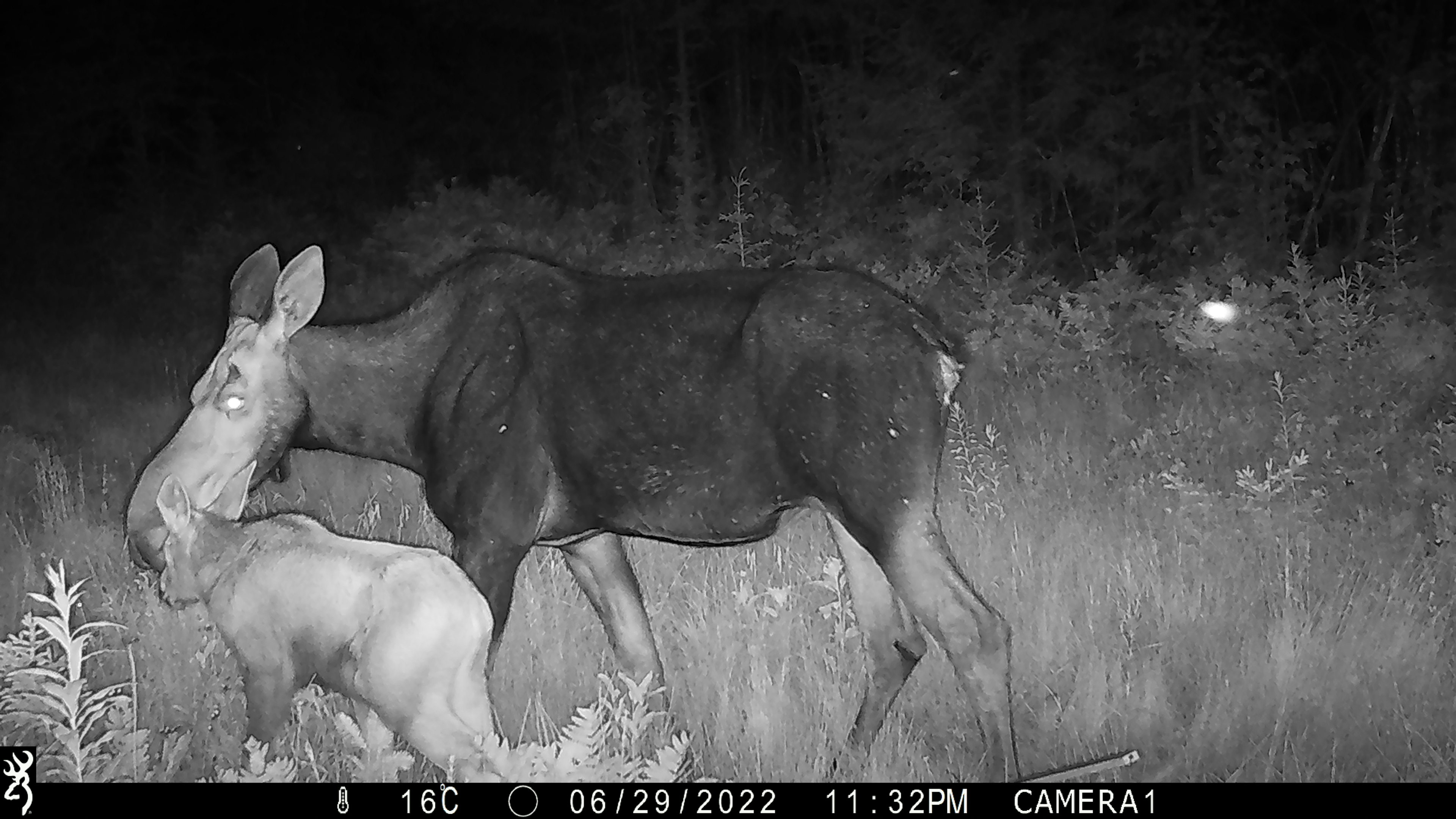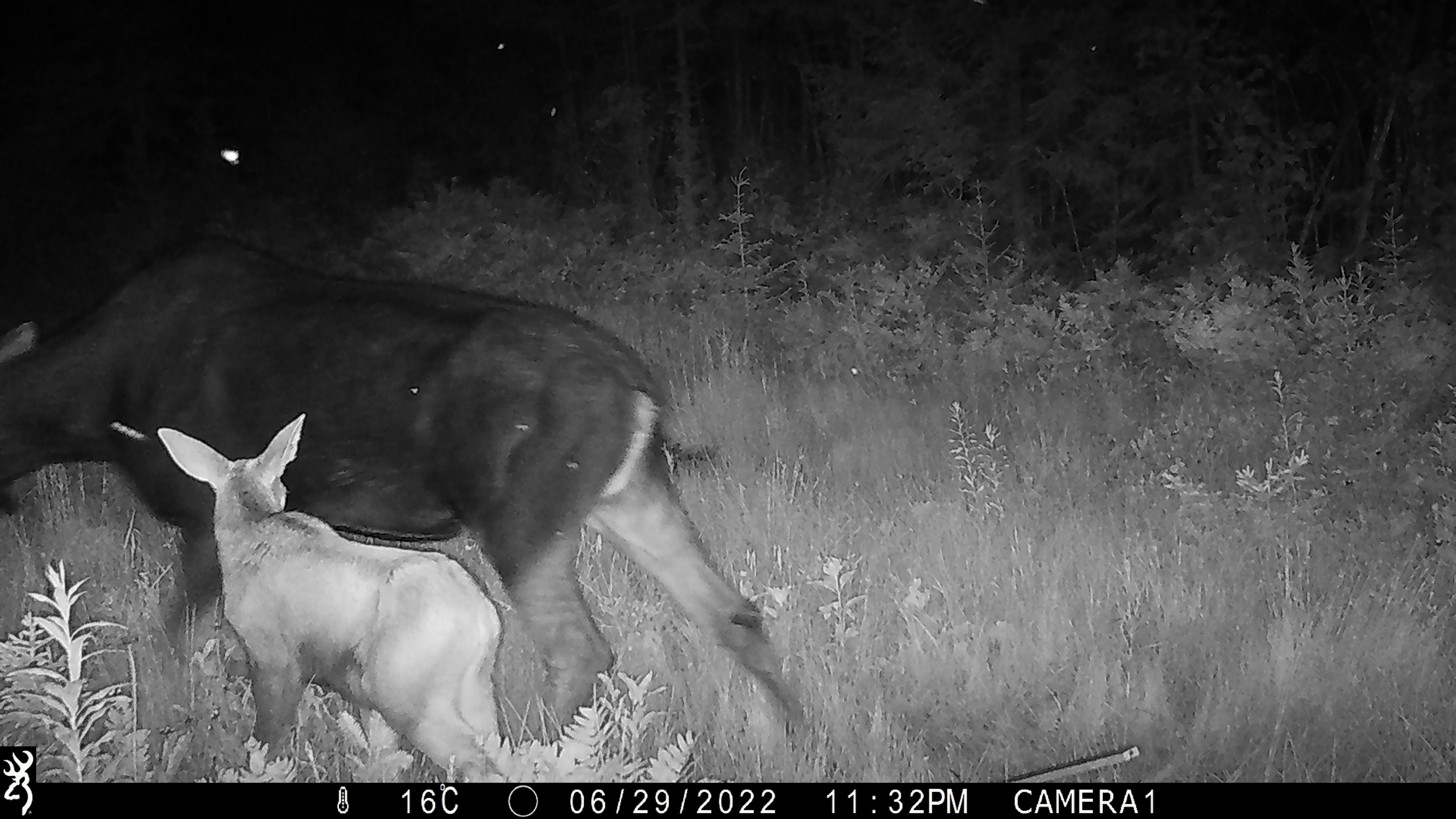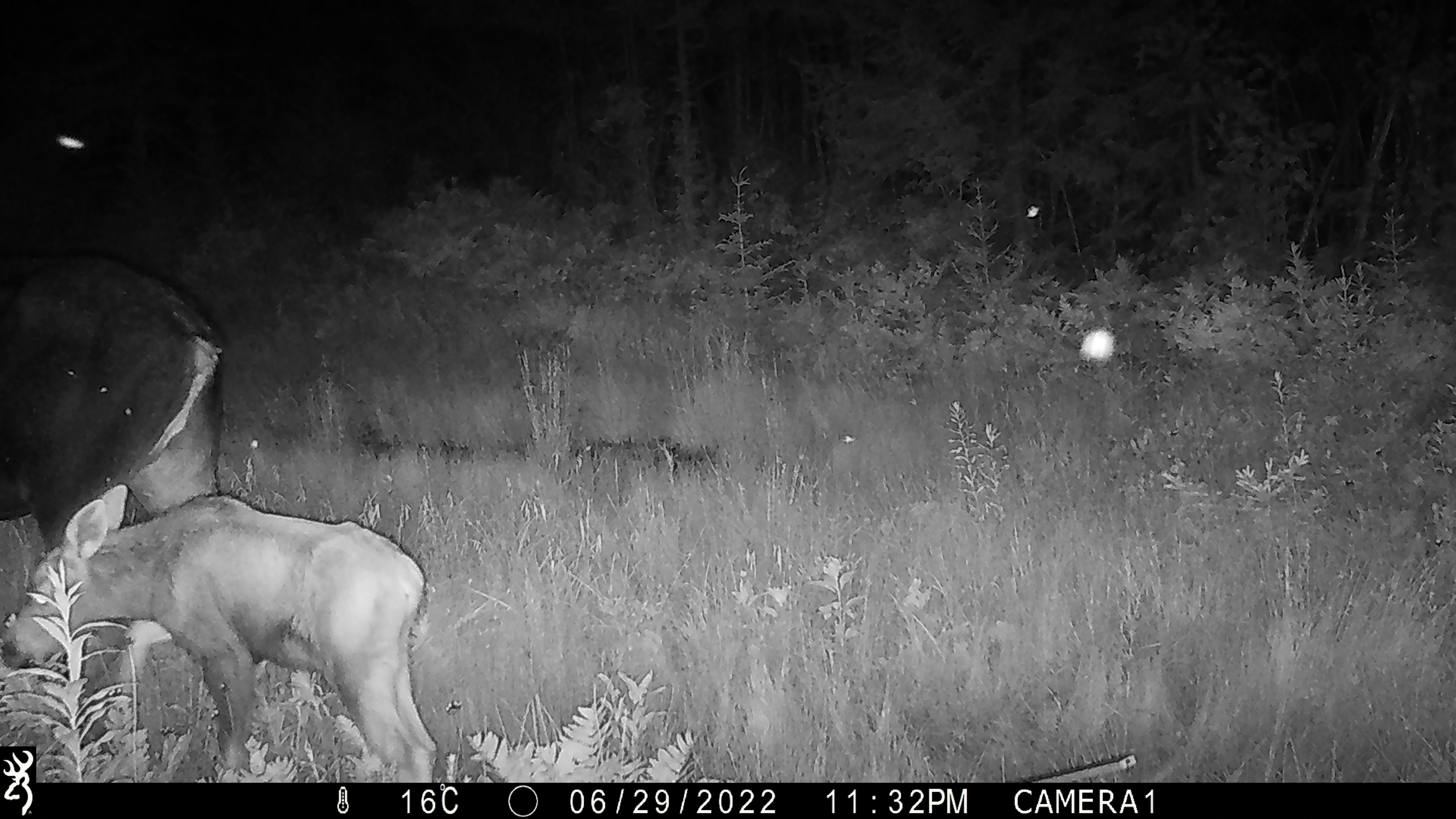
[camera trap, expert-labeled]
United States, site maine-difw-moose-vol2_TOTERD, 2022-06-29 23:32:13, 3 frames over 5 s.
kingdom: Animalia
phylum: Chordata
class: Mammalia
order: Artiodactyla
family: Cervidae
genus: Alces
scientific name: Alces alces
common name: moose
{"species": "moose (Alces alces)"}